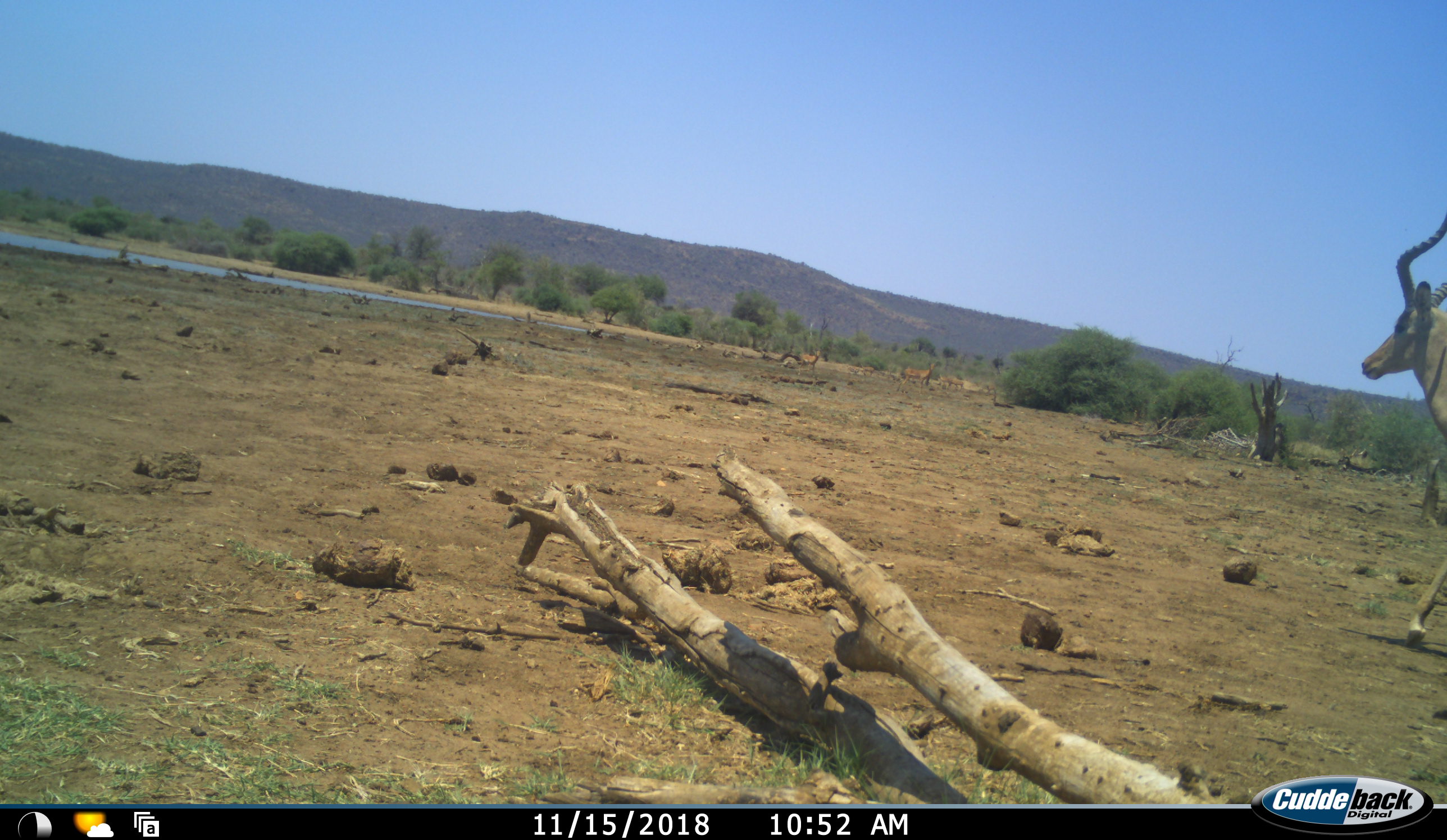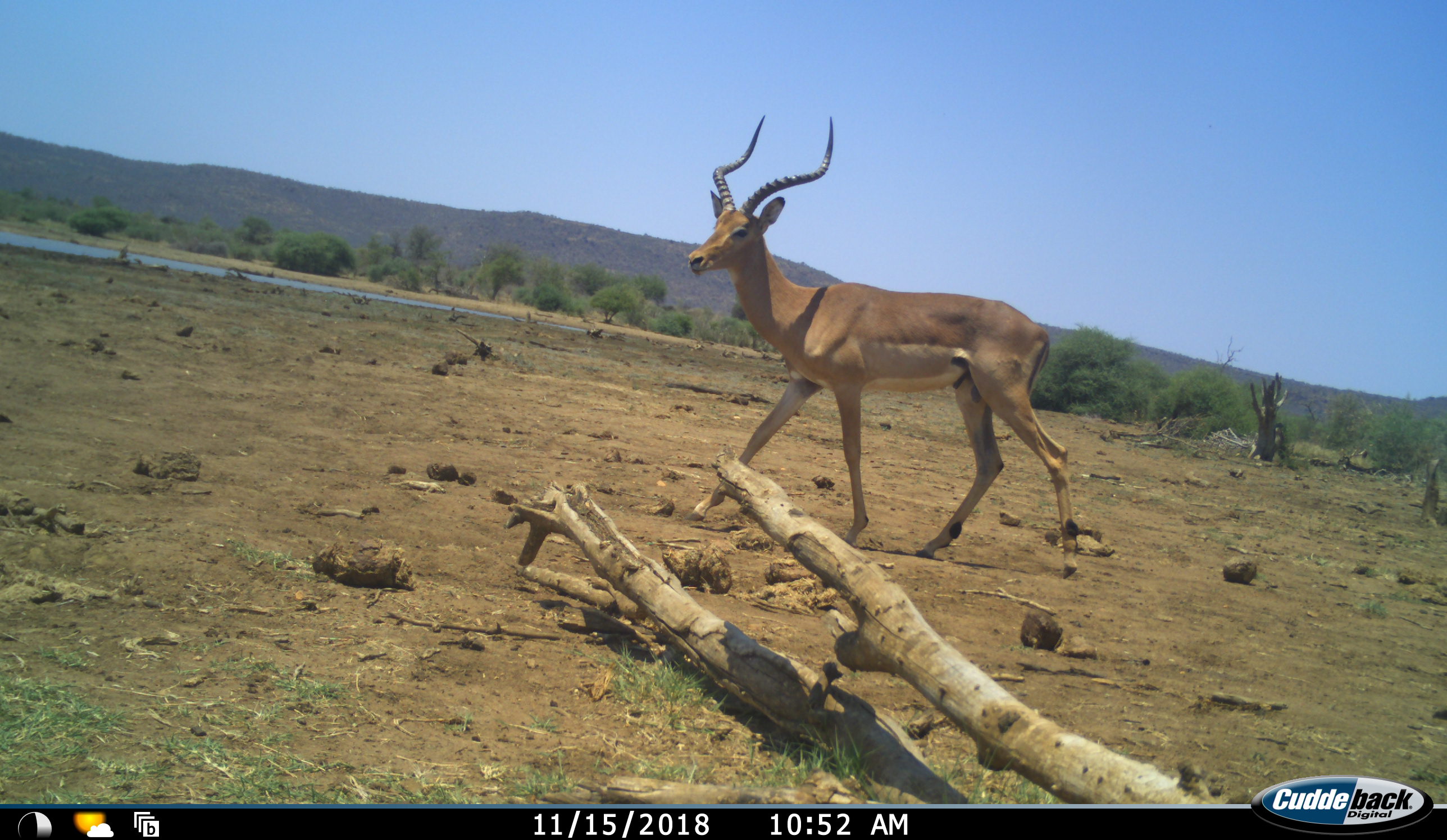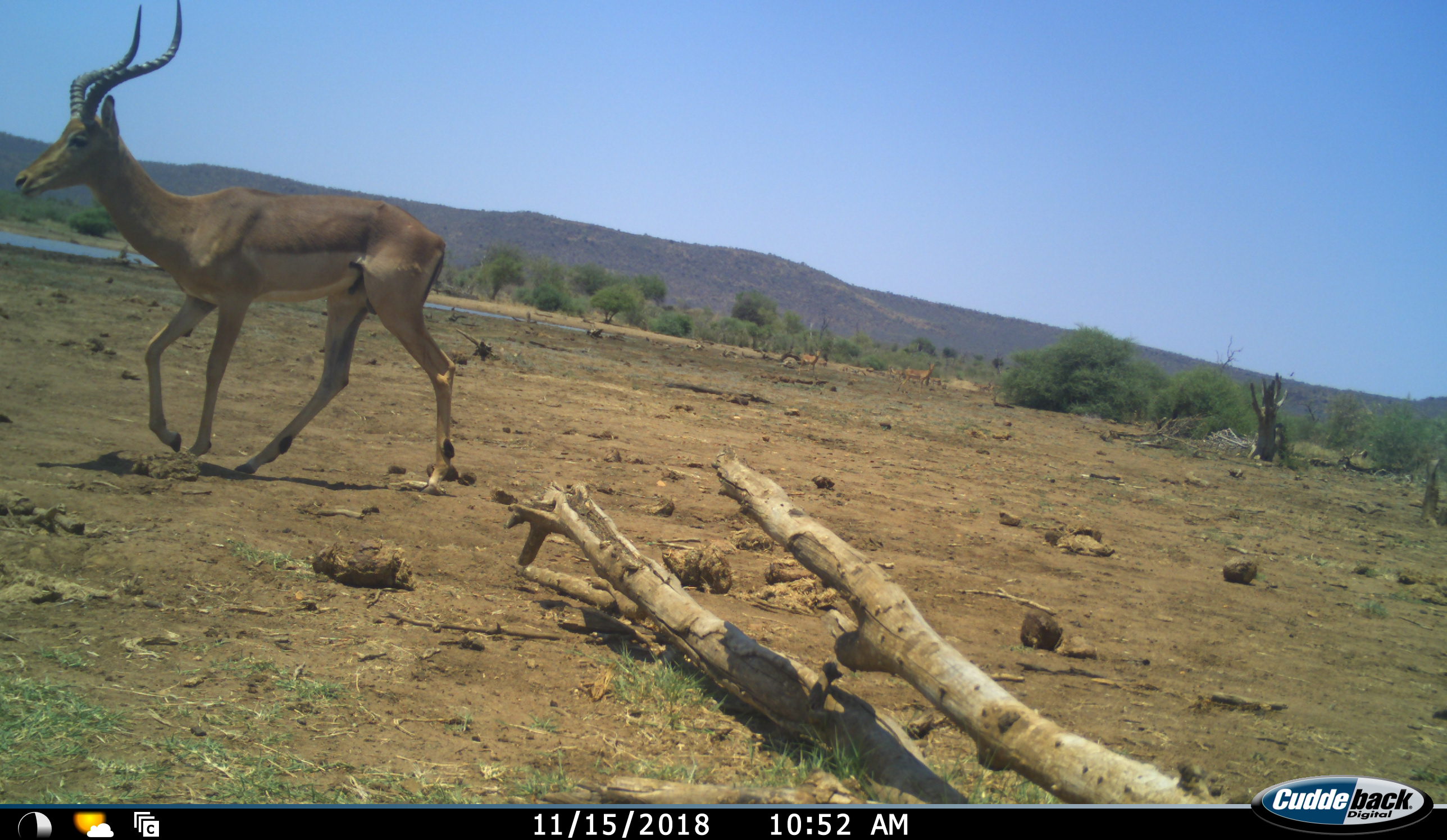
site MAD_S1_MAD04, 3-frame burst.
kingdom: Animalia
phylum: Chordata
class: Mammalia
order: Artiodactyla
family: Bovidae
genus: Aepyceros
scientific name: Aepyceros melampus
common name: impala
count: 1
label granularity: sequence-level